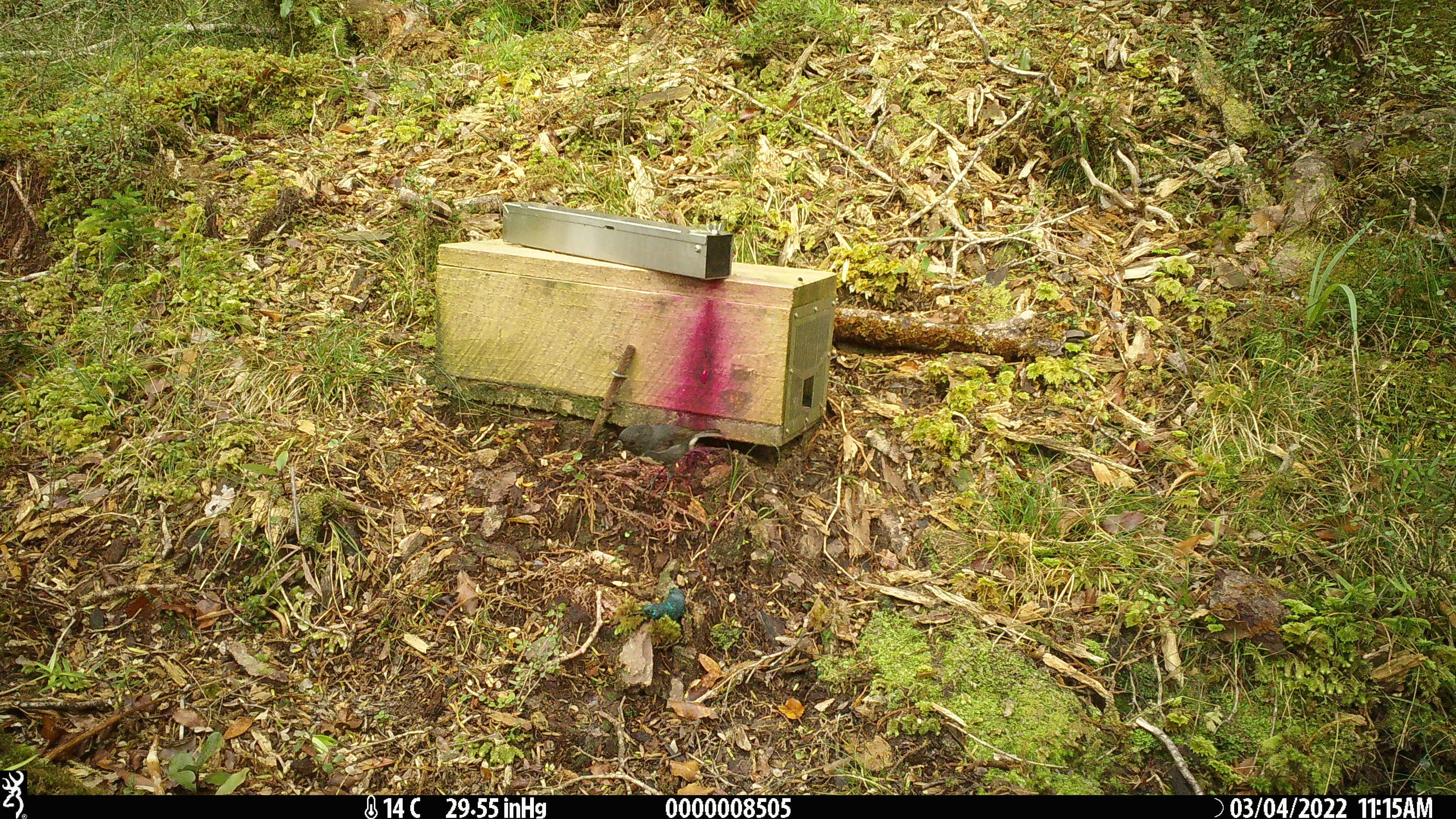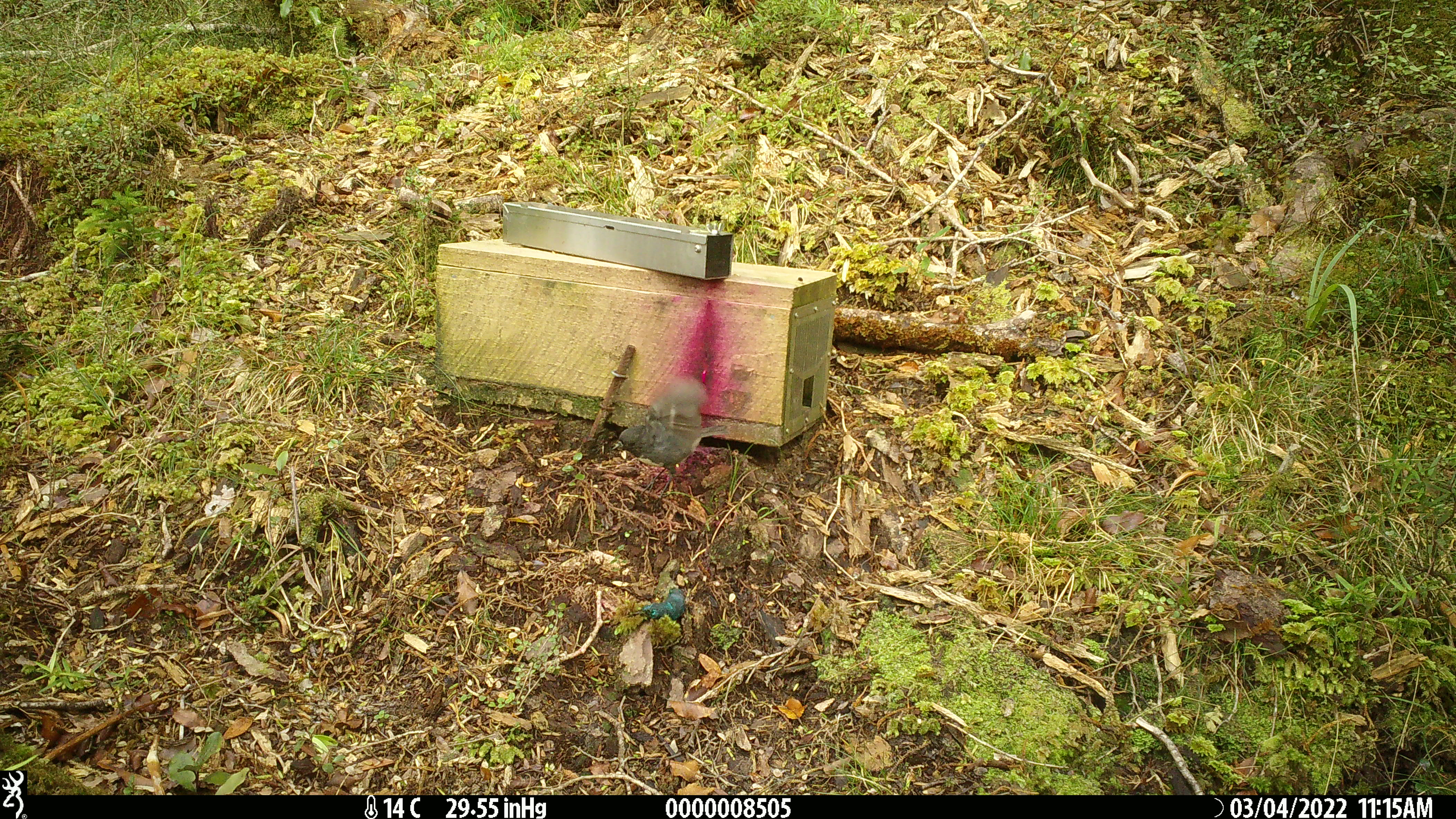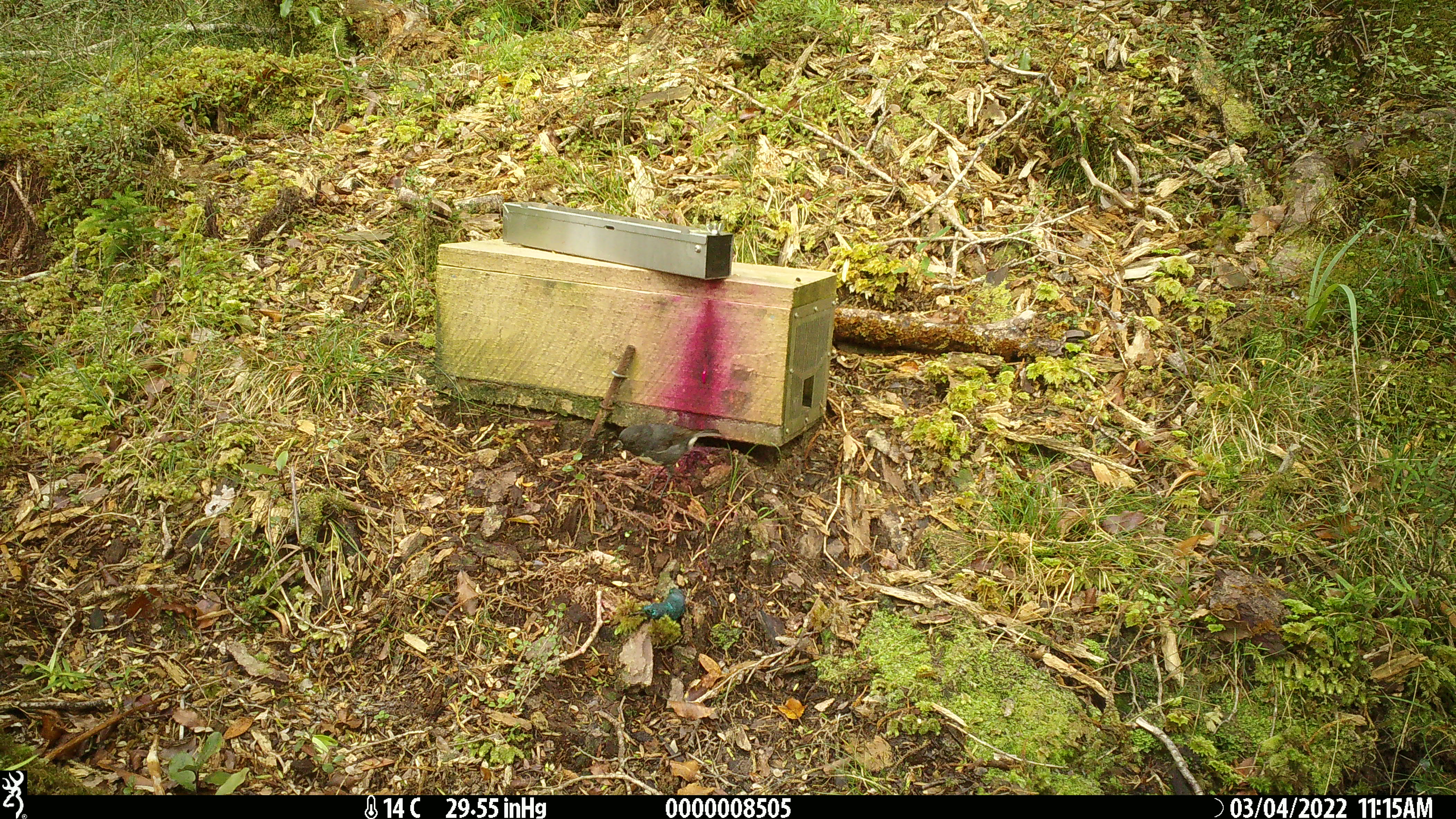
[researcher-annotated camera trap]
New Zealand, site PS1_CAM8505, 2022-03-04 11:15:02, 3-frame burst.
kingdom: Animalia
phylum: Chordata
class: Aves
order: Passeriformes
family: Petroicidae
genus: Petroica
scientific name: Petroica australis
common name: new zealand robin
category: robin